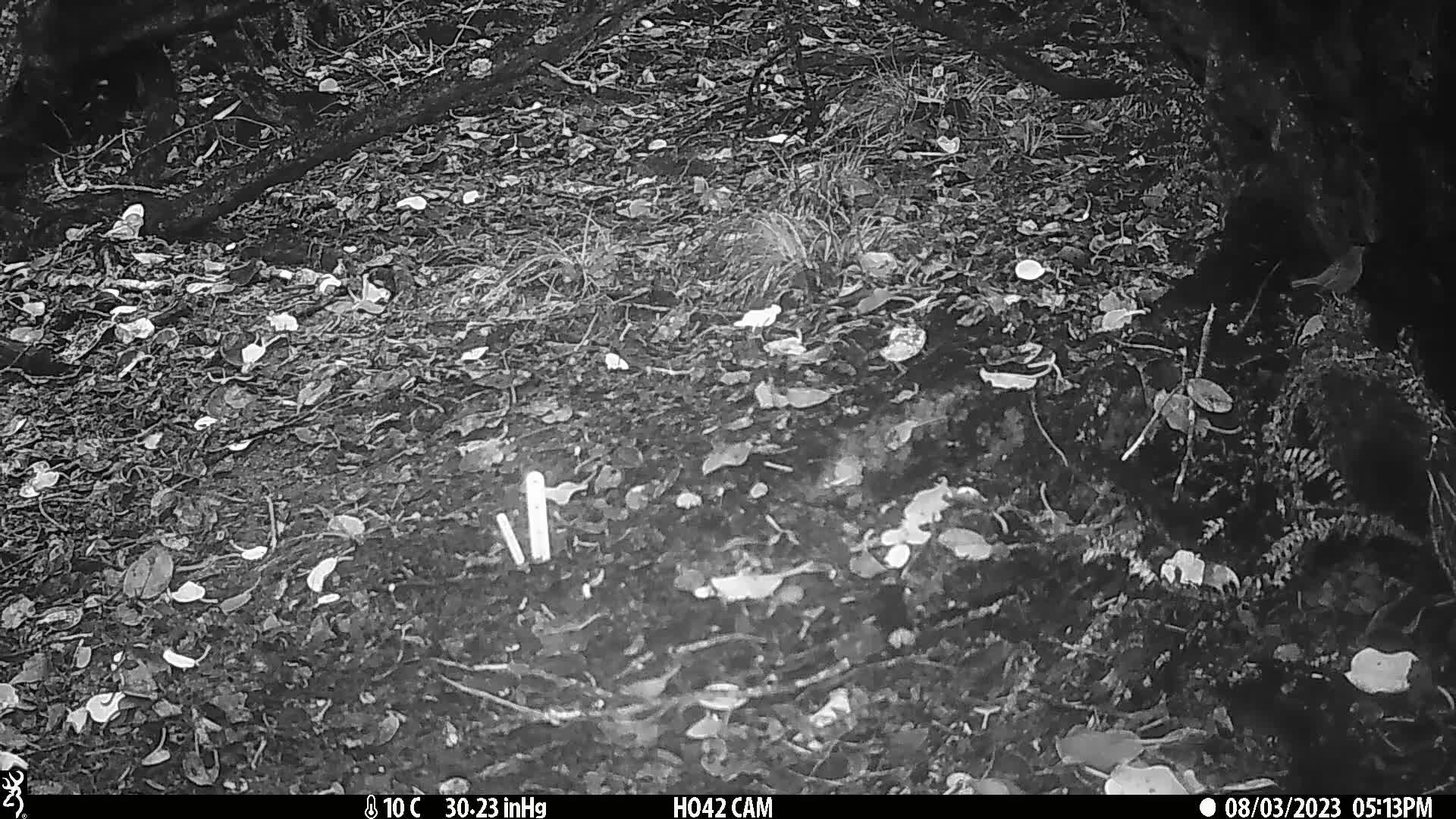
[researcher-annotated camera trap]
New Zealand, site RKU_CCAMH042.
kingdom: Animalia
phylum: Chordata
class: Aves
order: Passeriformes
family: Prunellidae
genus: Prunella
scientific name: Prunella modularis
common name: dunnock